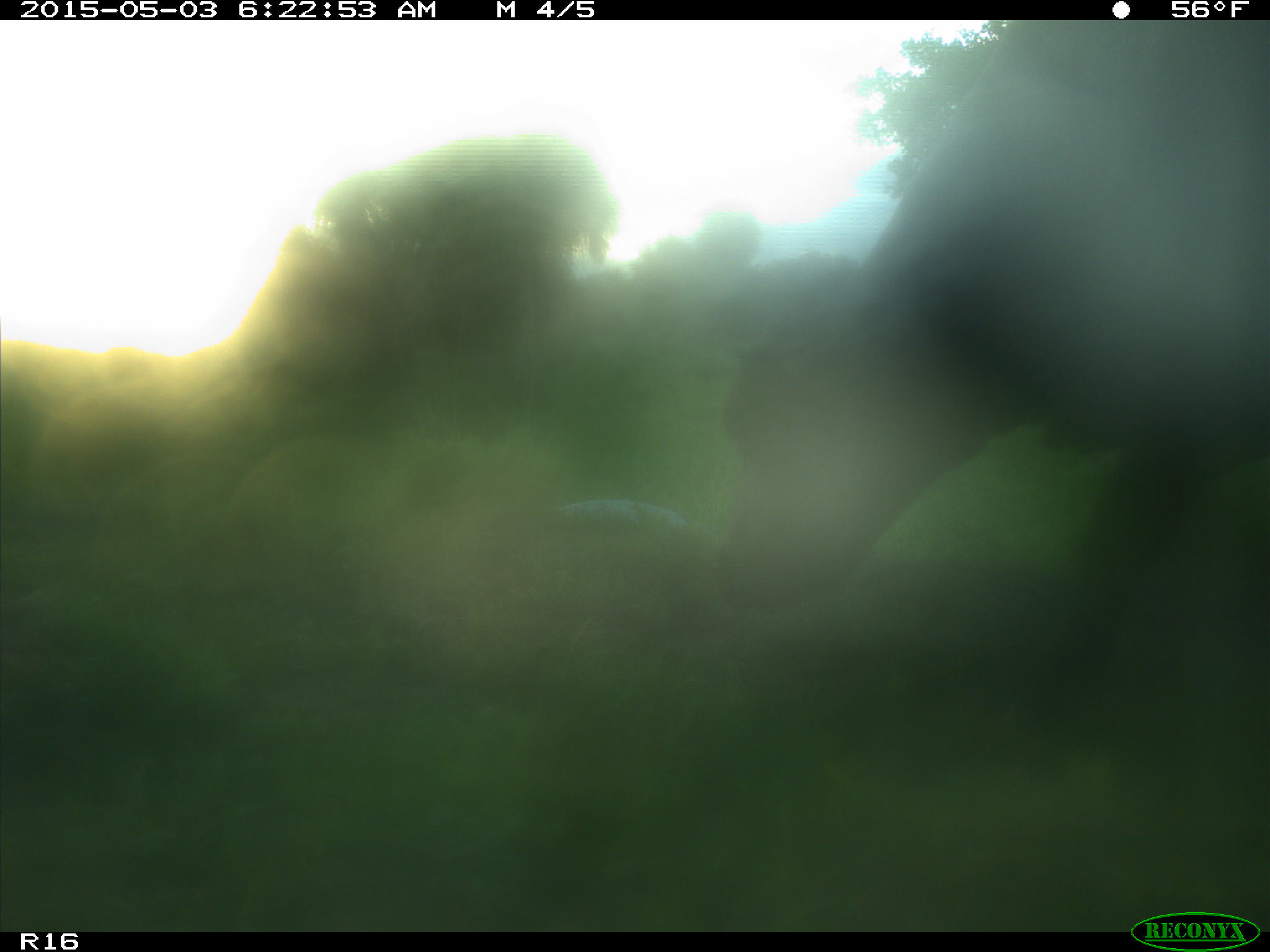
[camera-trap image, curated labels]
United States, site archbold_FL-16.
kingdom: Animalia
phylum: Chordata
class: Mammalia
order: Artiodactyla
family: Bovidae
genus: Bos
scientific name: Bos taurus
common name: domestic cow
Bos taurus (domestic cow).